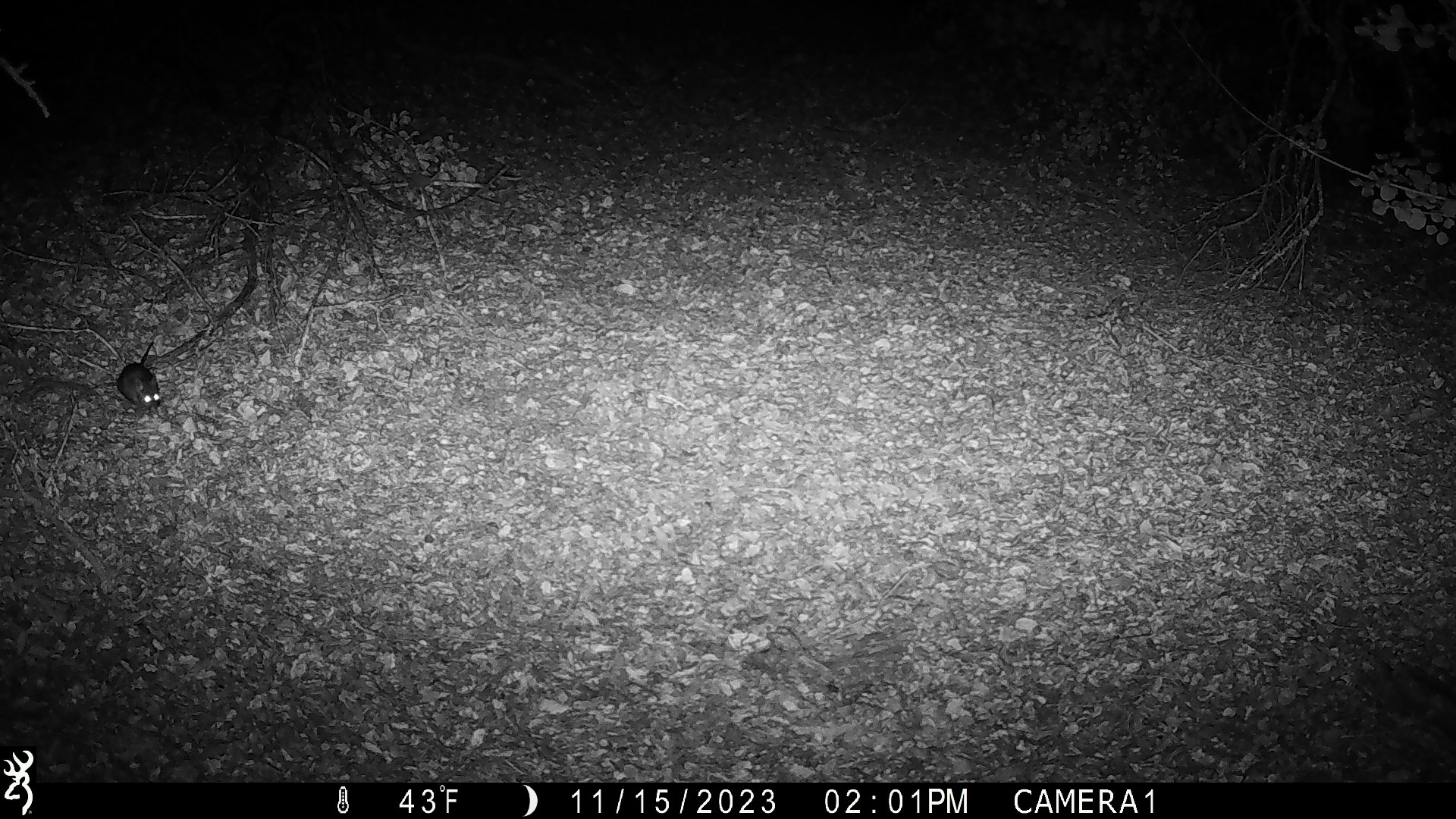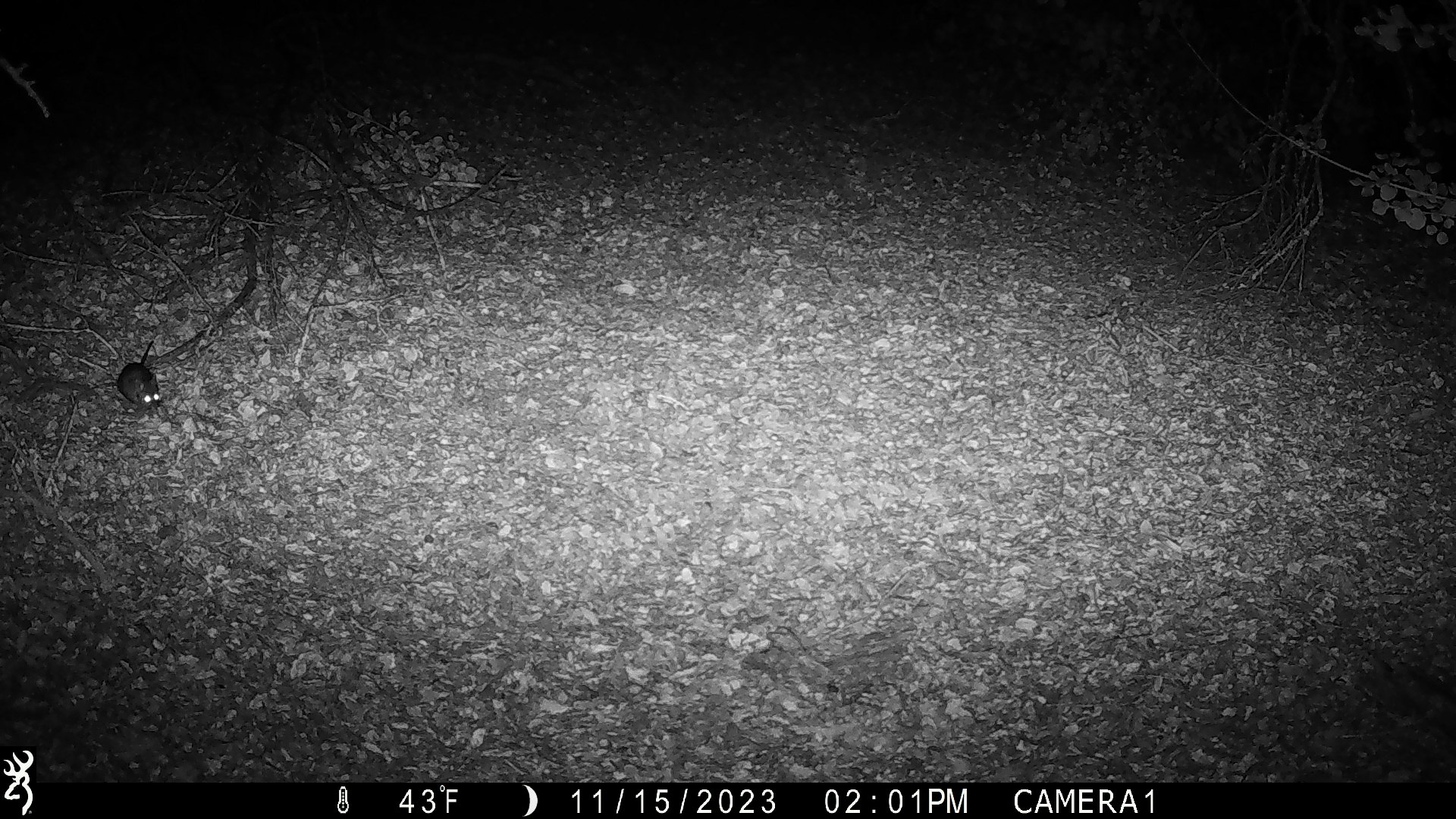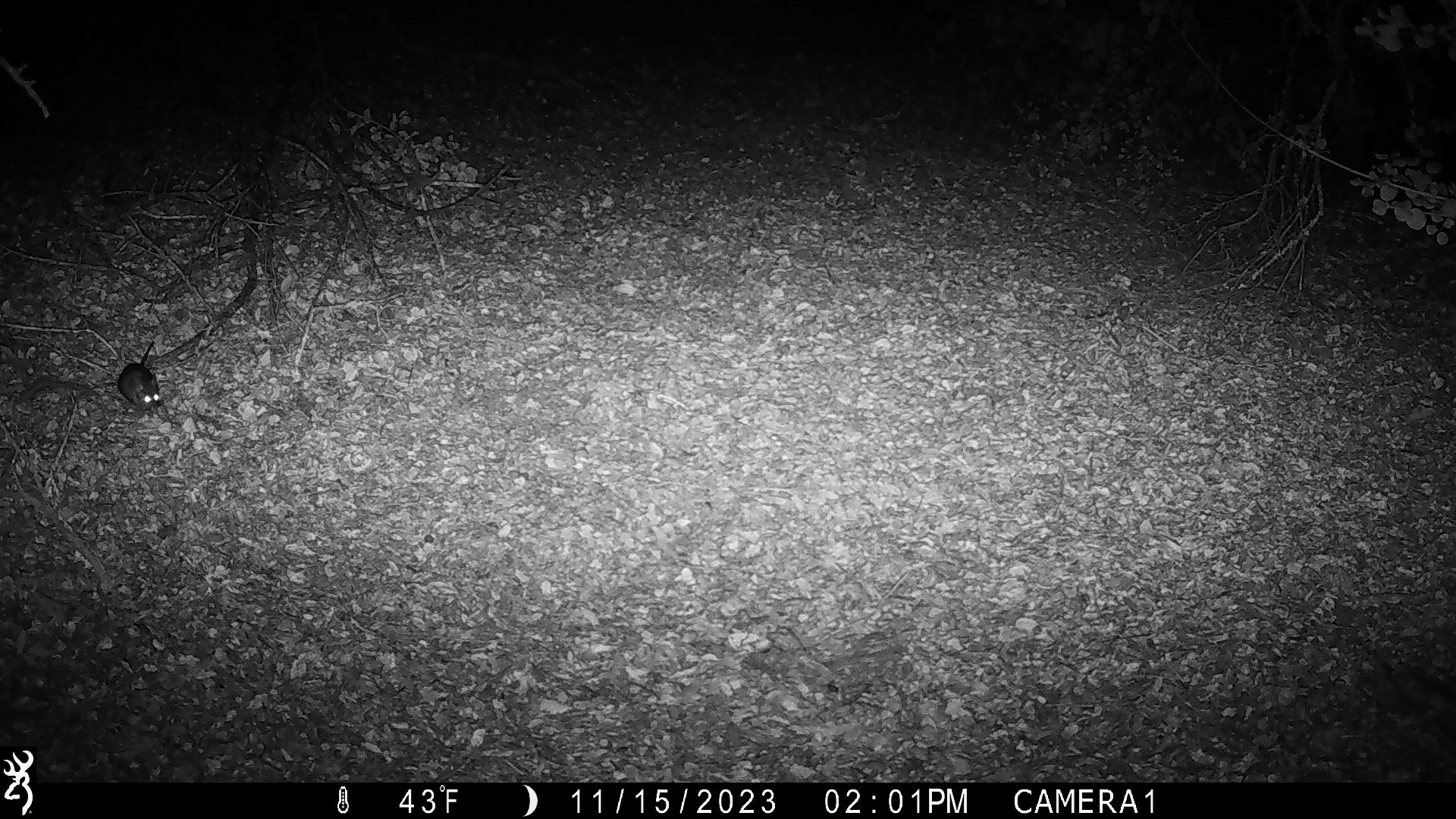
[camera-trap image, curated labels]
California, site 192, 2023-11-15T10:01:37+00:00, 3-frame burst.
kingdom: Animalia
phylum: Chordata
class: Mammalia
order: Rodentia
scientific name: Rodentia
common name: mouse or rat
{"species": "mouse or rat (Rodentia)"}